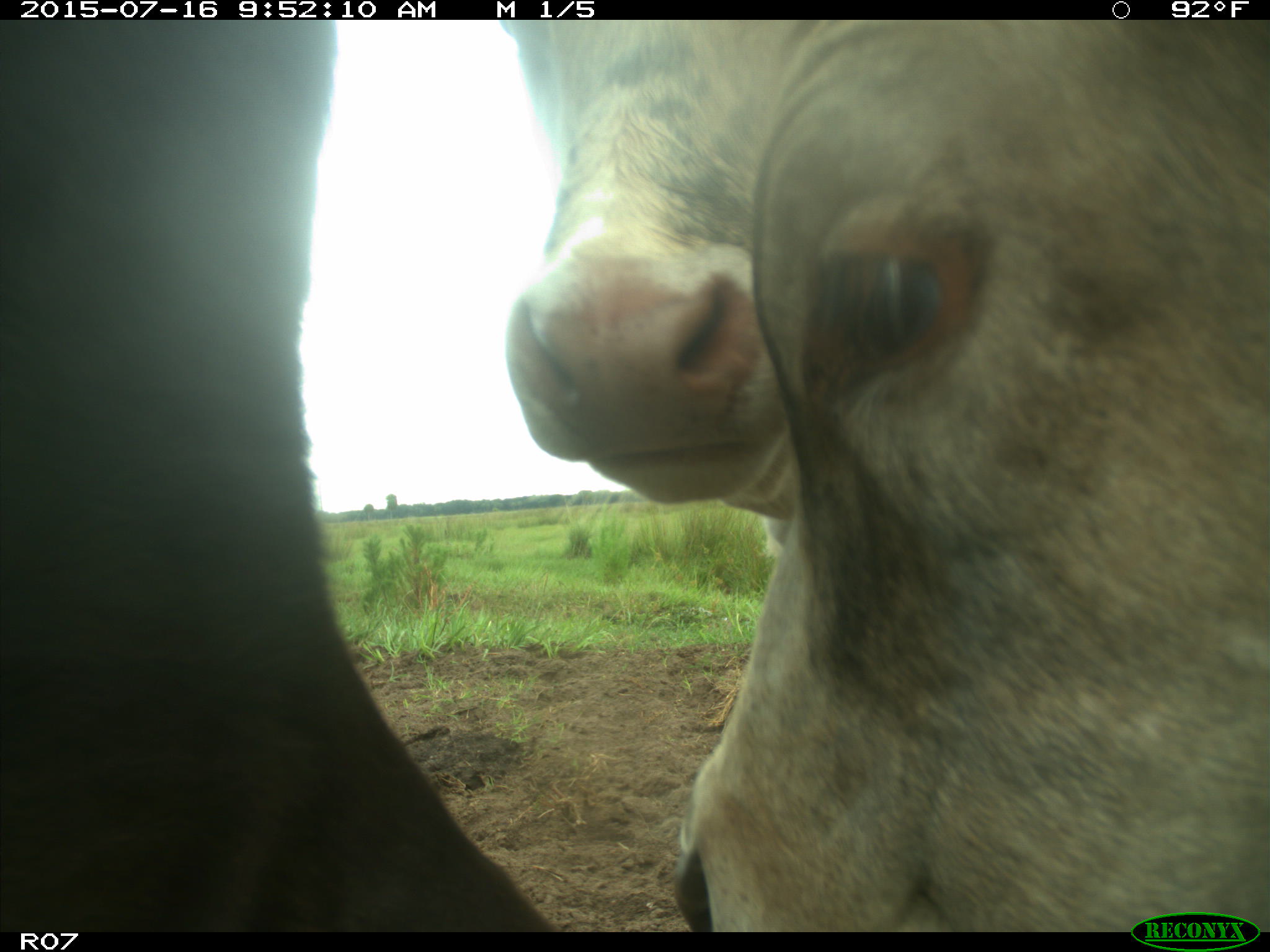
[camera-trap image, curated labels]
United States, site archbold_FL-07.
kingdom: Animalia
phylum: Chordata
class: Mammalia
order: Artiodactyla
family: Bovidae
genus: Bos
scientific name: Bos taurus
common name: domestic cow